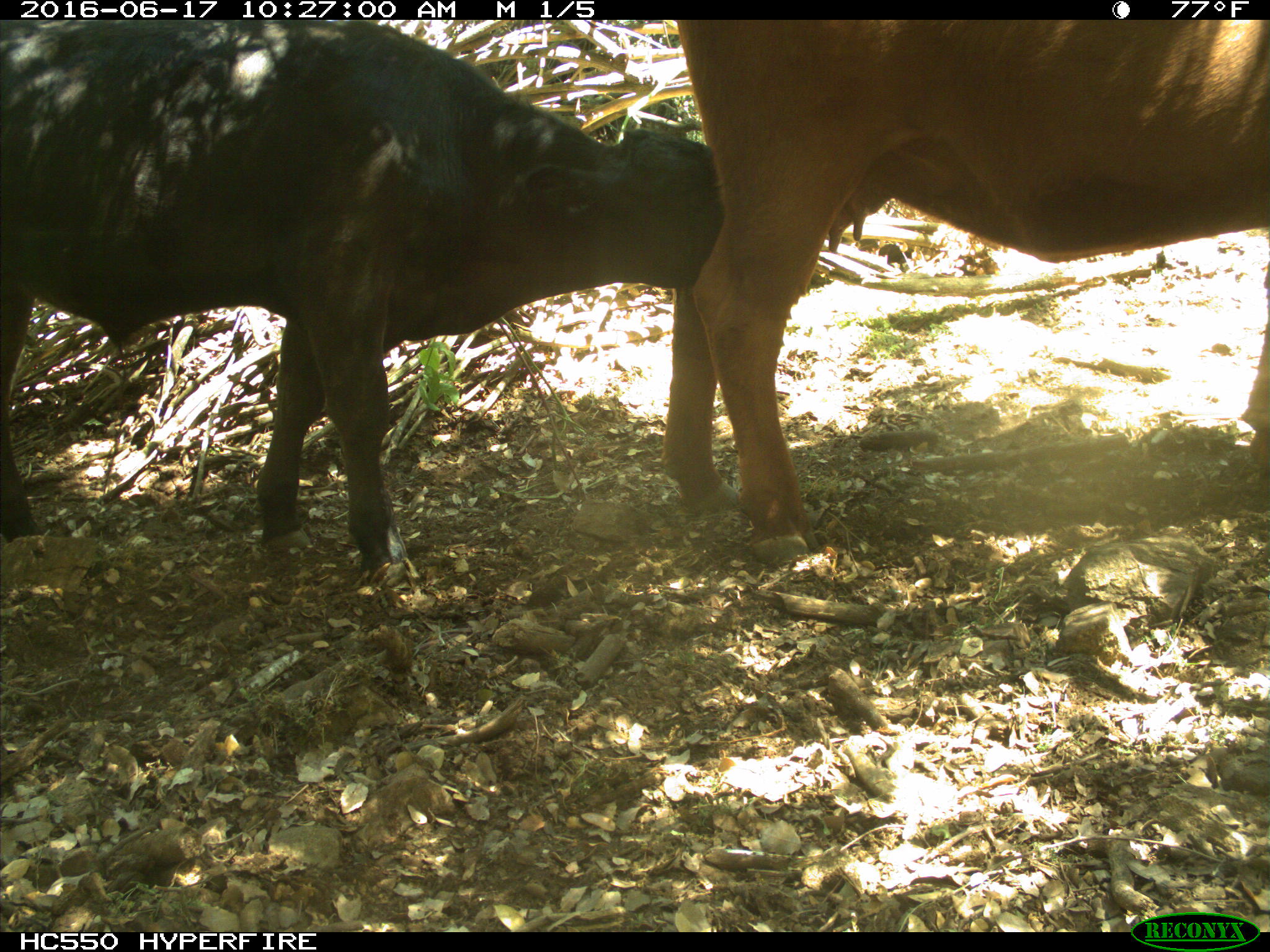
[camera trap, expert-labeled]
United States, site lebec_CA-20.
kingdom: Animalia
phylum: Chordata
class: Mammalia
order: Artiodactyla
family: Bovidae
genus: Bos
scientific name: Bos taurus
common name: domestic cow